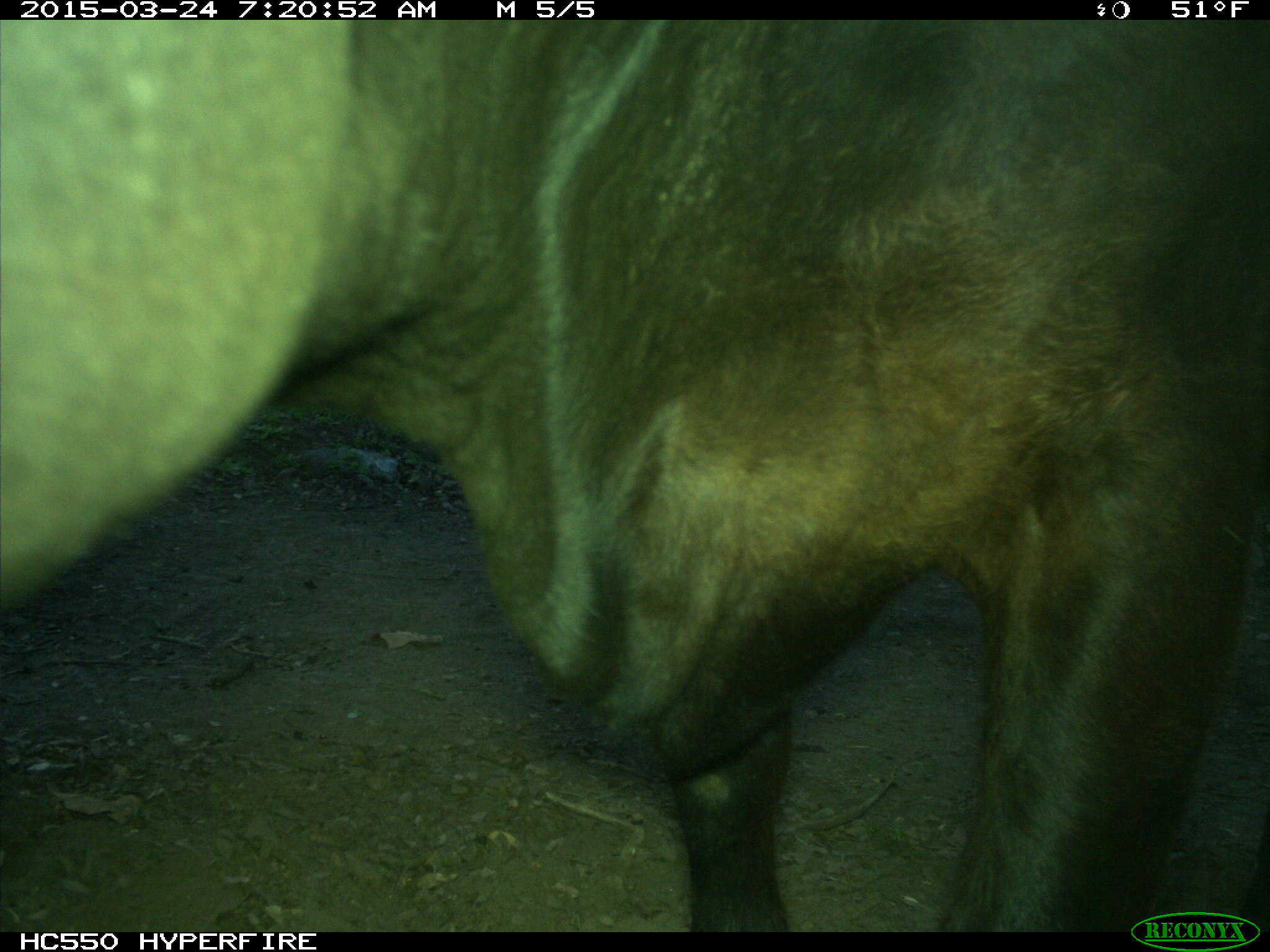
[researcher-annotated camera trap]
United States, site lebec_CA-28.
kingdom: Animalia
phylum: Chordata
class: Mammalia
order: Artiodactyla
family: Bovidae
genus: Bos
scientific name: Bos taurus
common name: domestic cow